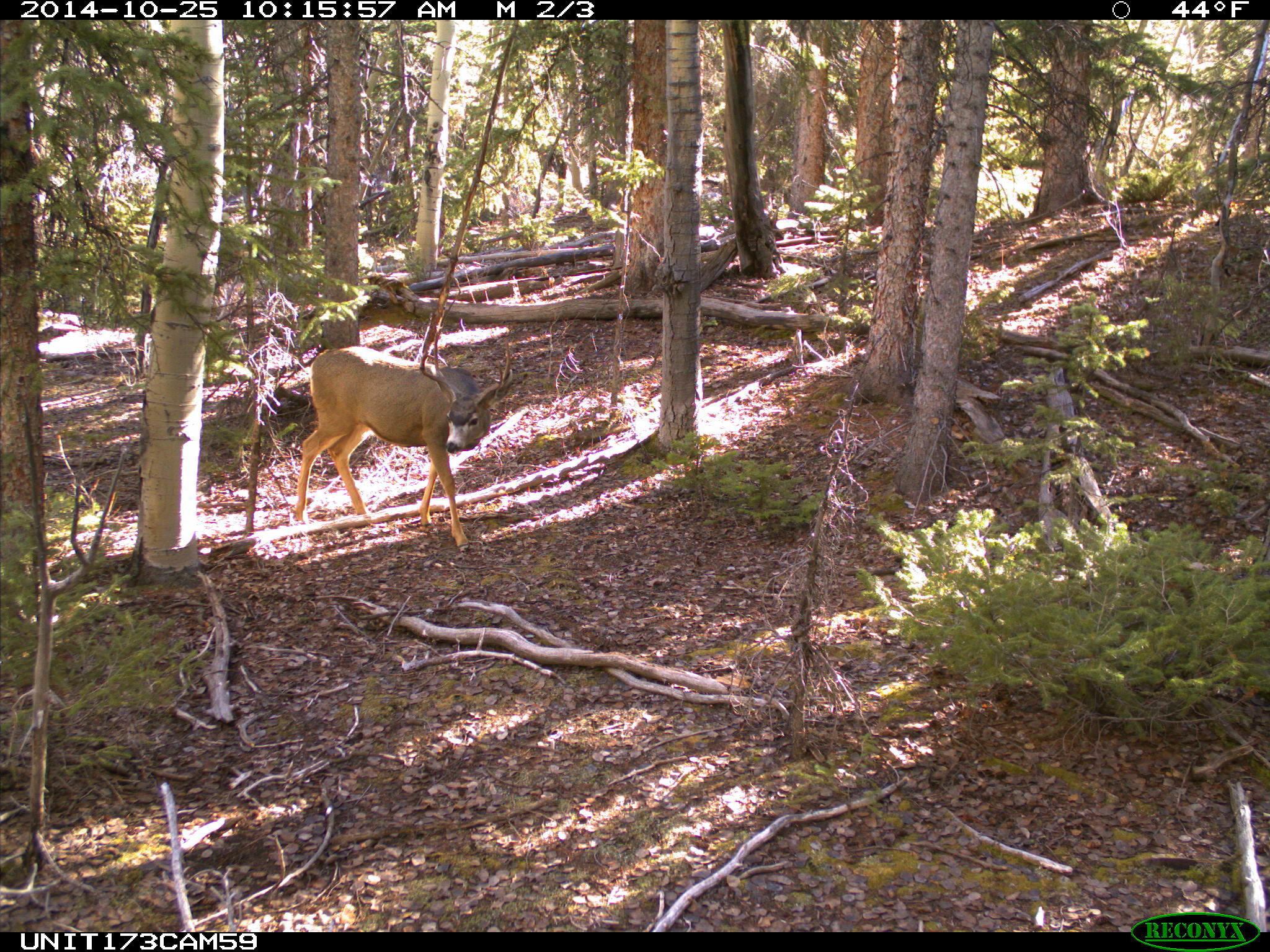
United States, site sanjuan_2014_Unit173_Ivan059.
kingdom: Animalia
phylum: Chordata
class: Mammalia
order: Artiodactyla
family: Cervidae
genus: Odocoileus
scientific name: Odocoileus hemionus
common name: mule deer